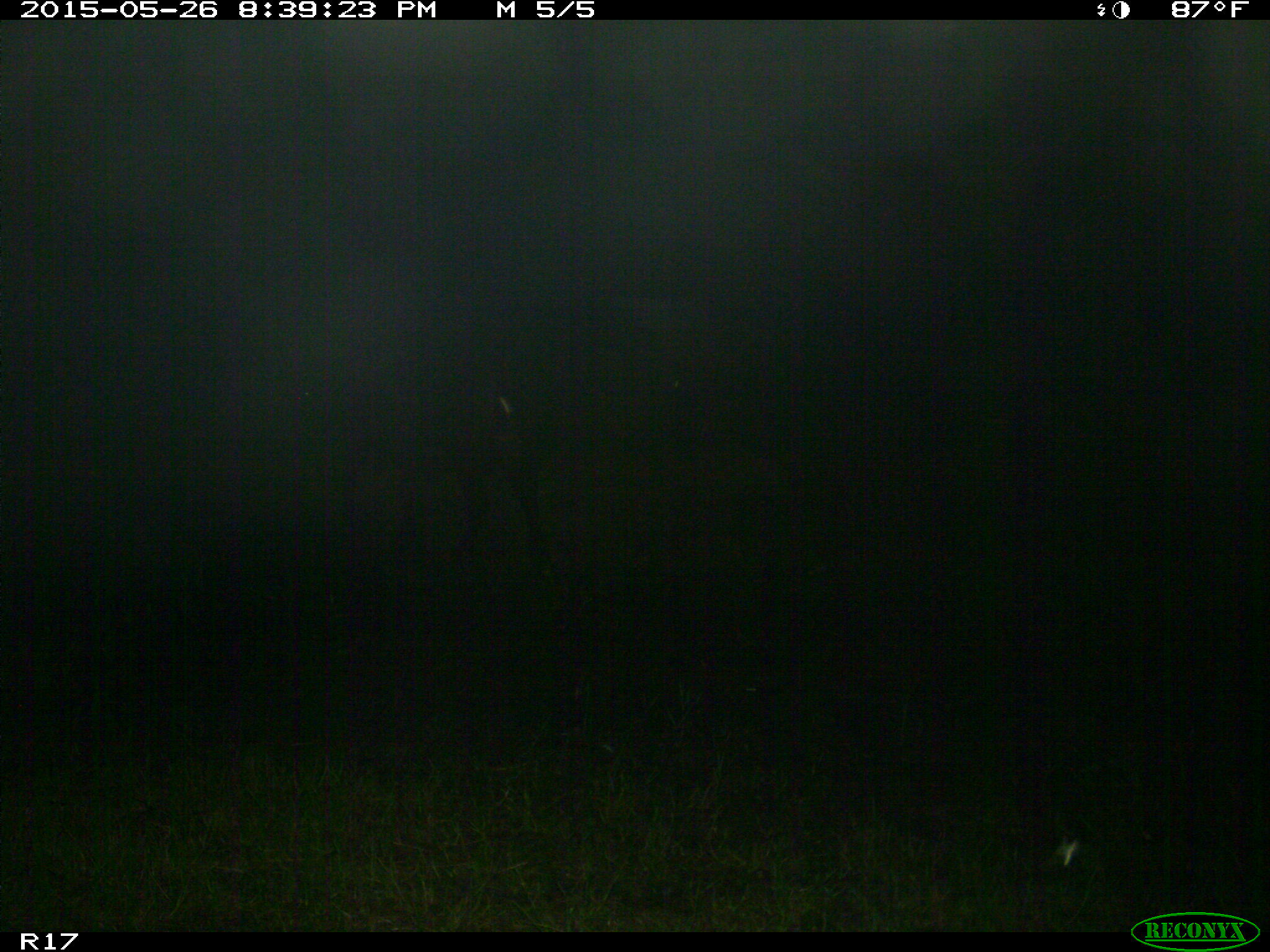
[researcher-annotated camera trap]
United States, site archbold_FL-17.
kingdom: Animalia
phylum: Chordata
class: Mammalia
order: Artiodactyla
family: Bovidae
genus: Bos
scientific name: Bos taurus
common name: domestic cow